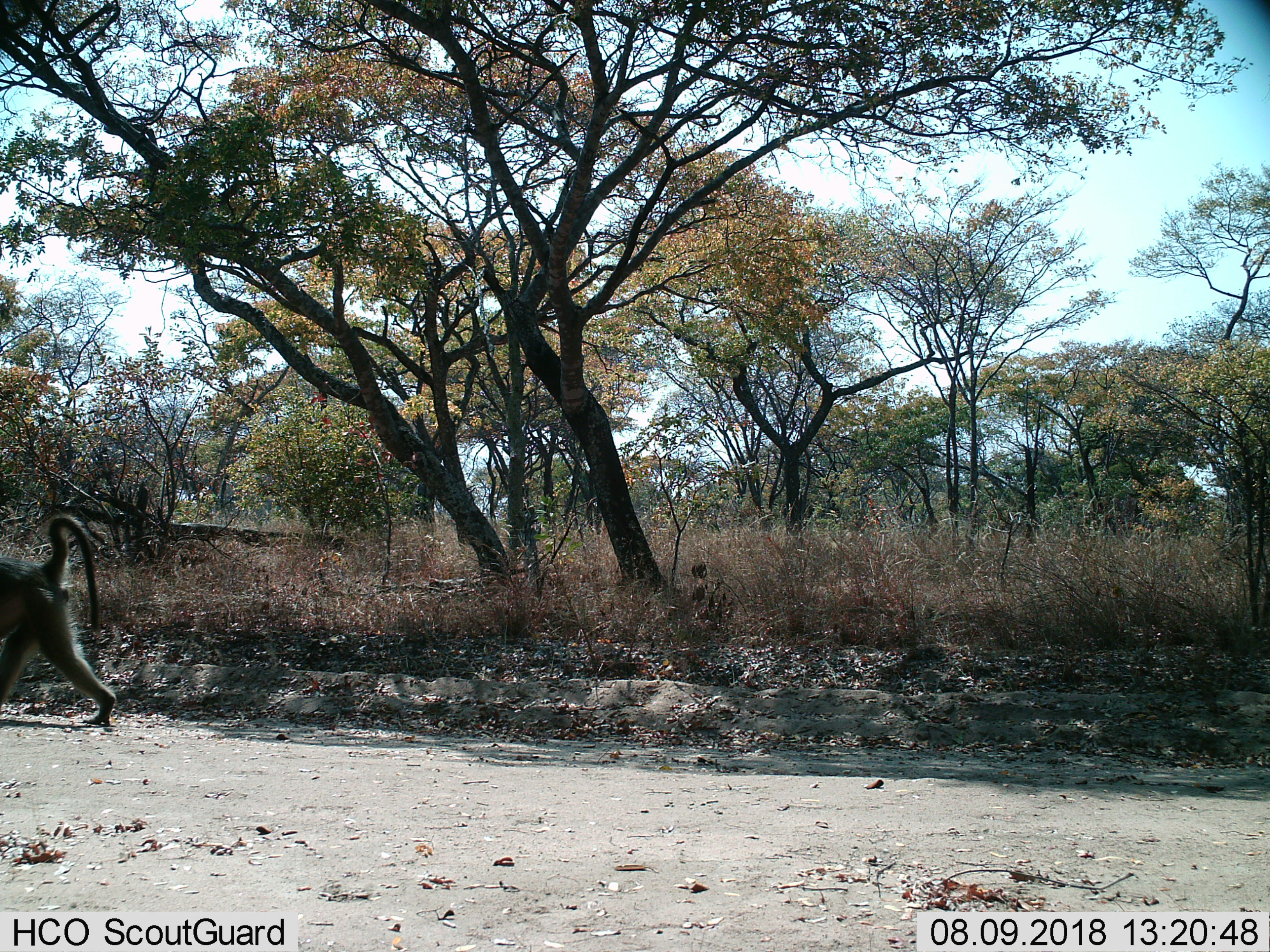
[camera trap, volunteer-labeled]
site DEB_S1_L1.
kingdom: Animalia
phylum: Chordata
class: Mammalia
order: Primates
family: Cercopithecidae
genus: Papio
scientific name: Papio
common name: baboon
Baboon (Papio), count 1. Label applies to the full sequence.